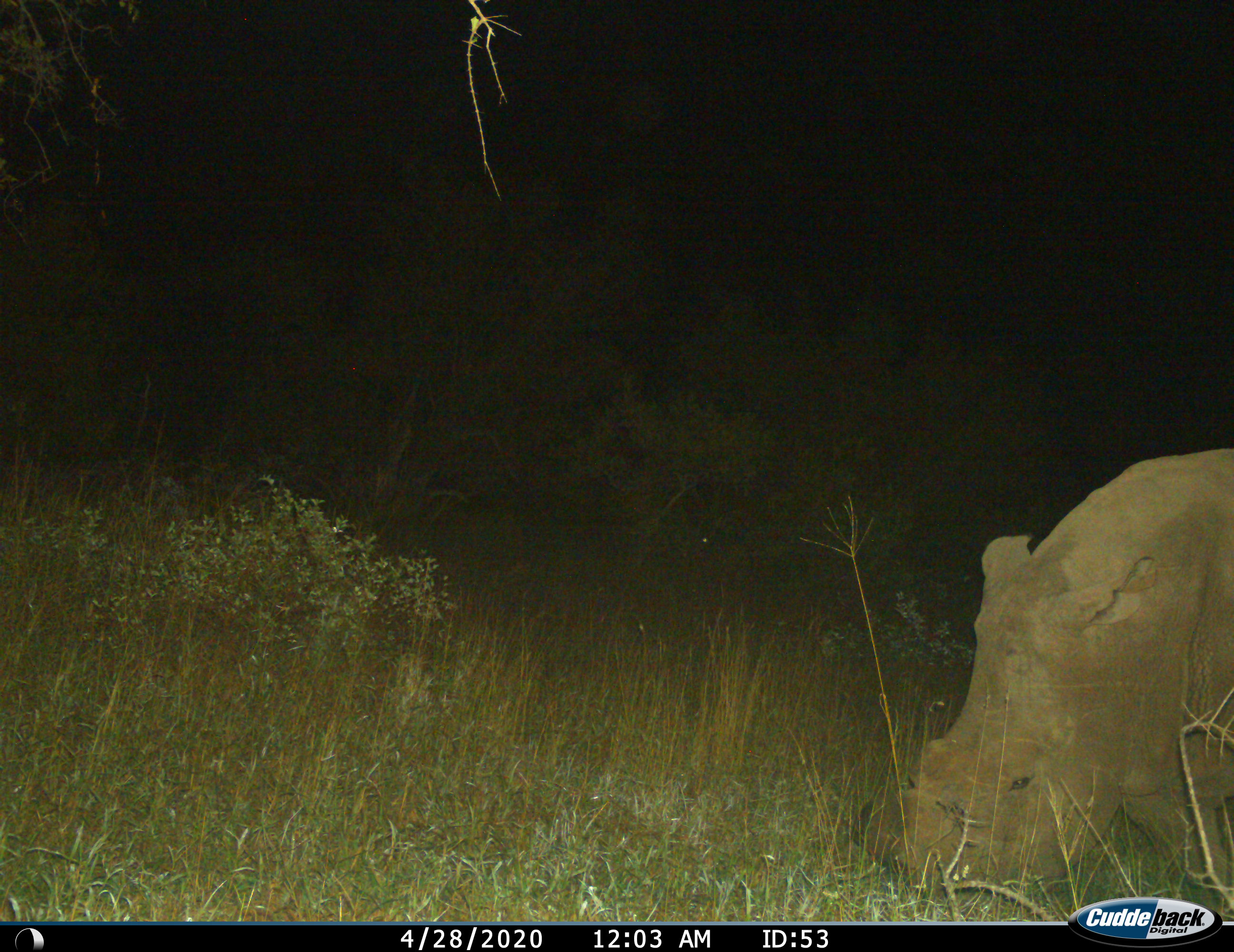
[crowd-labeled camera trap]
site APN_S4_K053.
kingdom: Animalia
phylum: Chordata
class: Mammalia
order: Perissodactyla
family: Rhinocerotidae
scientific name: Rhinocerotidae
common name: unknown rhinoceros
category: rhinocerosunknown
Rhinocerosunknown (unknown rhinoceros) (Rhinocerotidae), count 1. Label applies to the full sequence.